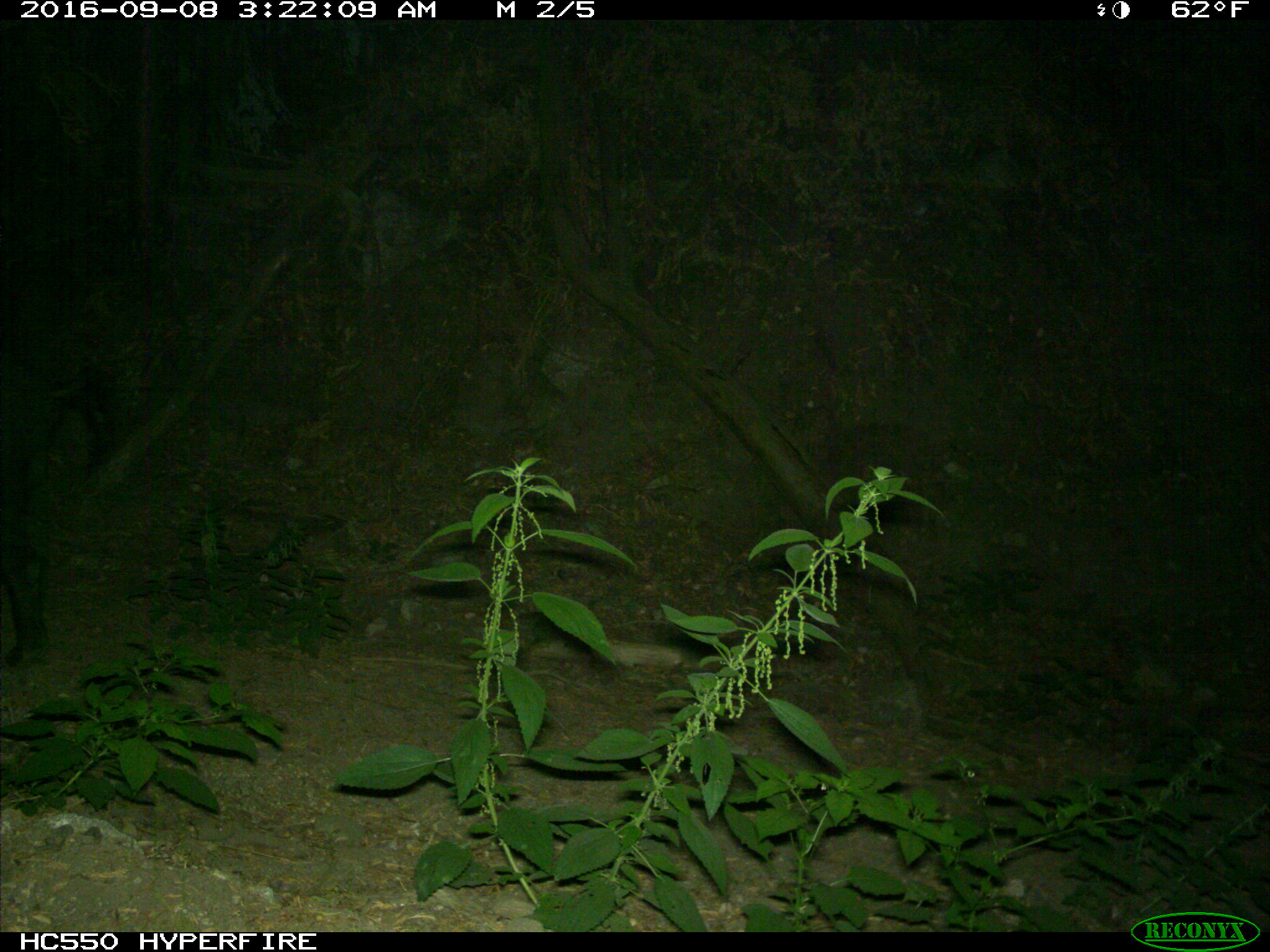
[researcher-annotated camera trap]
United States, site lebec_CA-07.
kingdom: Animalia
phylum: Chordata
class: Mammalia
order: Artiodactyla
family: Suidae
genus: Sus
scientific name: Sus scrofa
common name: wild boar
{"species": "Sus scrofa (wild boar)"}